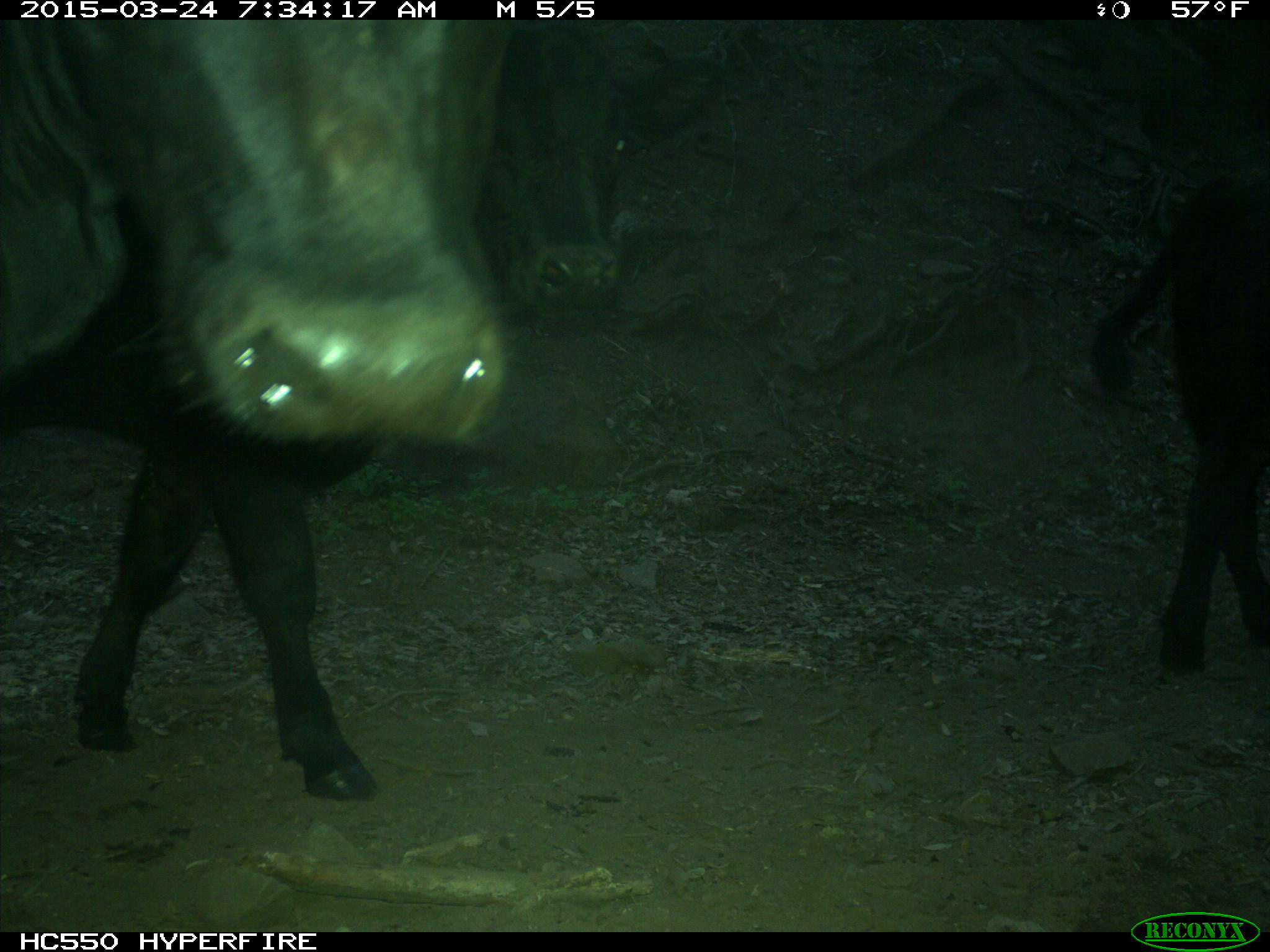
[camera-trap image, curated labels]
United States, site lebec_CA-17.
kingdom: Animalia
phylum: Chordata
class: Mammalia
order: Artiodactyla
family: Bovidae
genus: Bos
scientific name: Bos taurus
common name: domestic cow